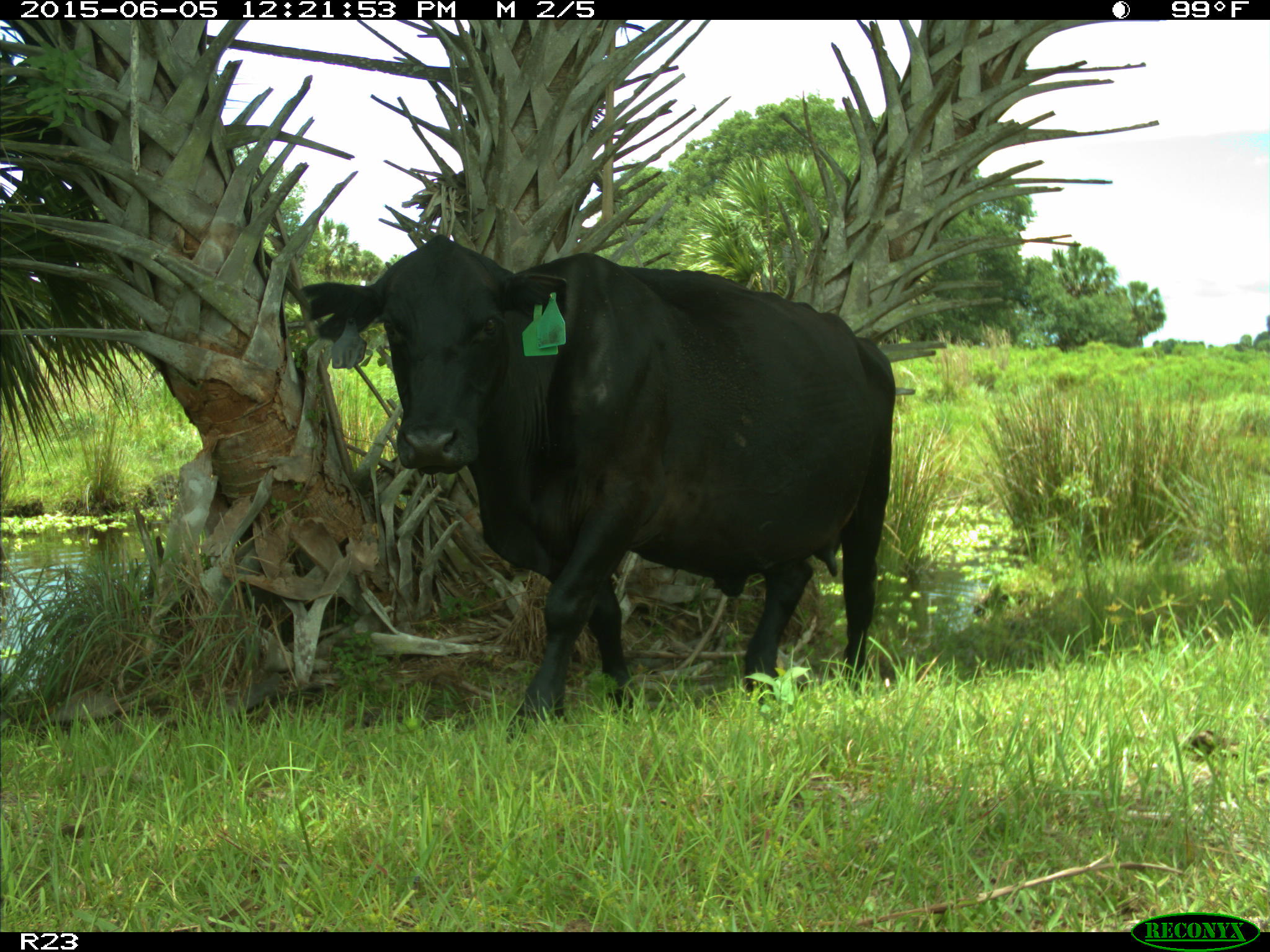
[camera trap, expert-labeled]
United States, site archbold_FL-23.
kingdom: Animalia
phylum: Chordata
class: Mammalia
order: Artiodactyla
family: Bovidae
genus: Bos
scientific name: Bos taurus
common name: domestic cow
Bos taurus (domestic cow).